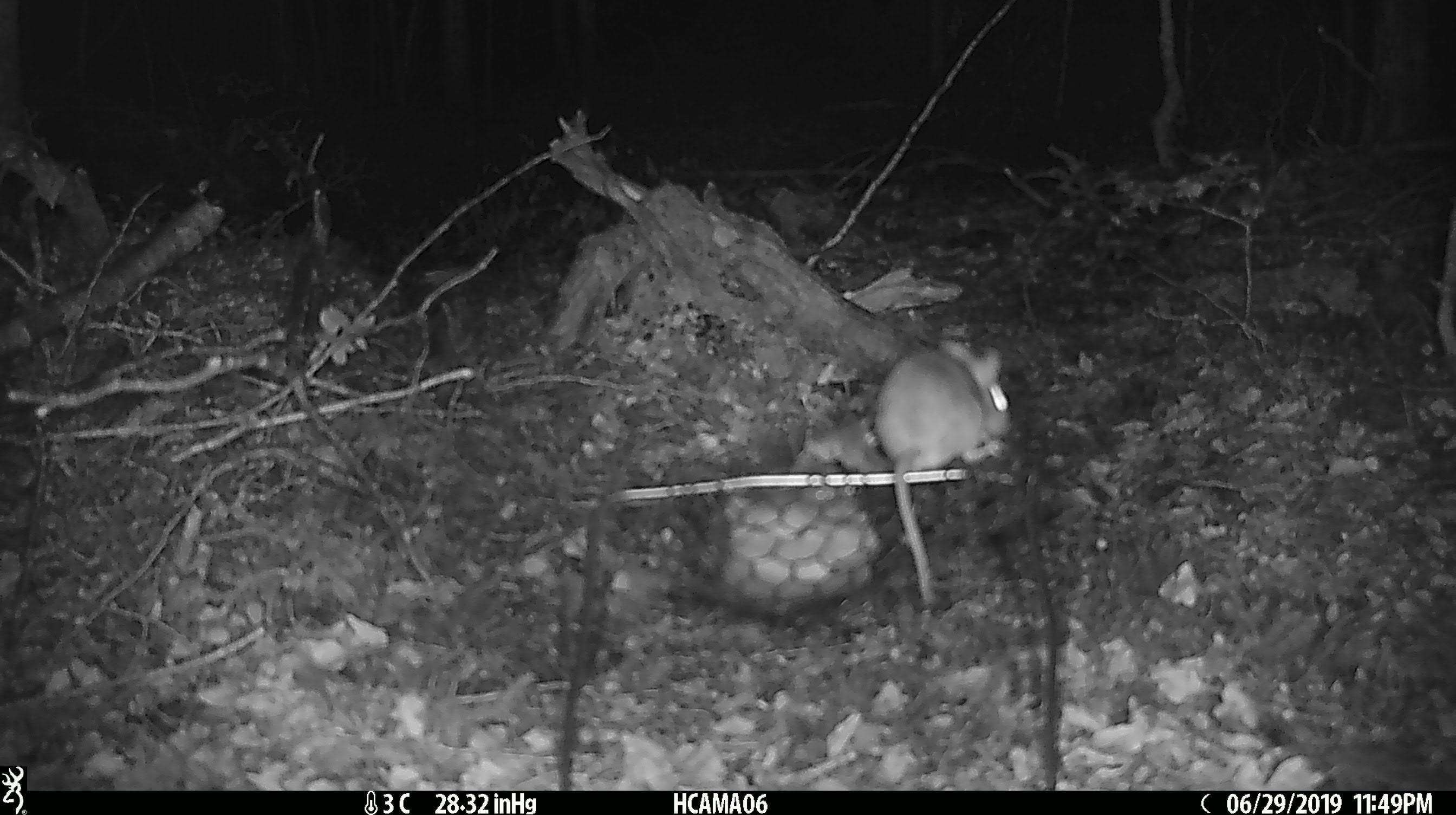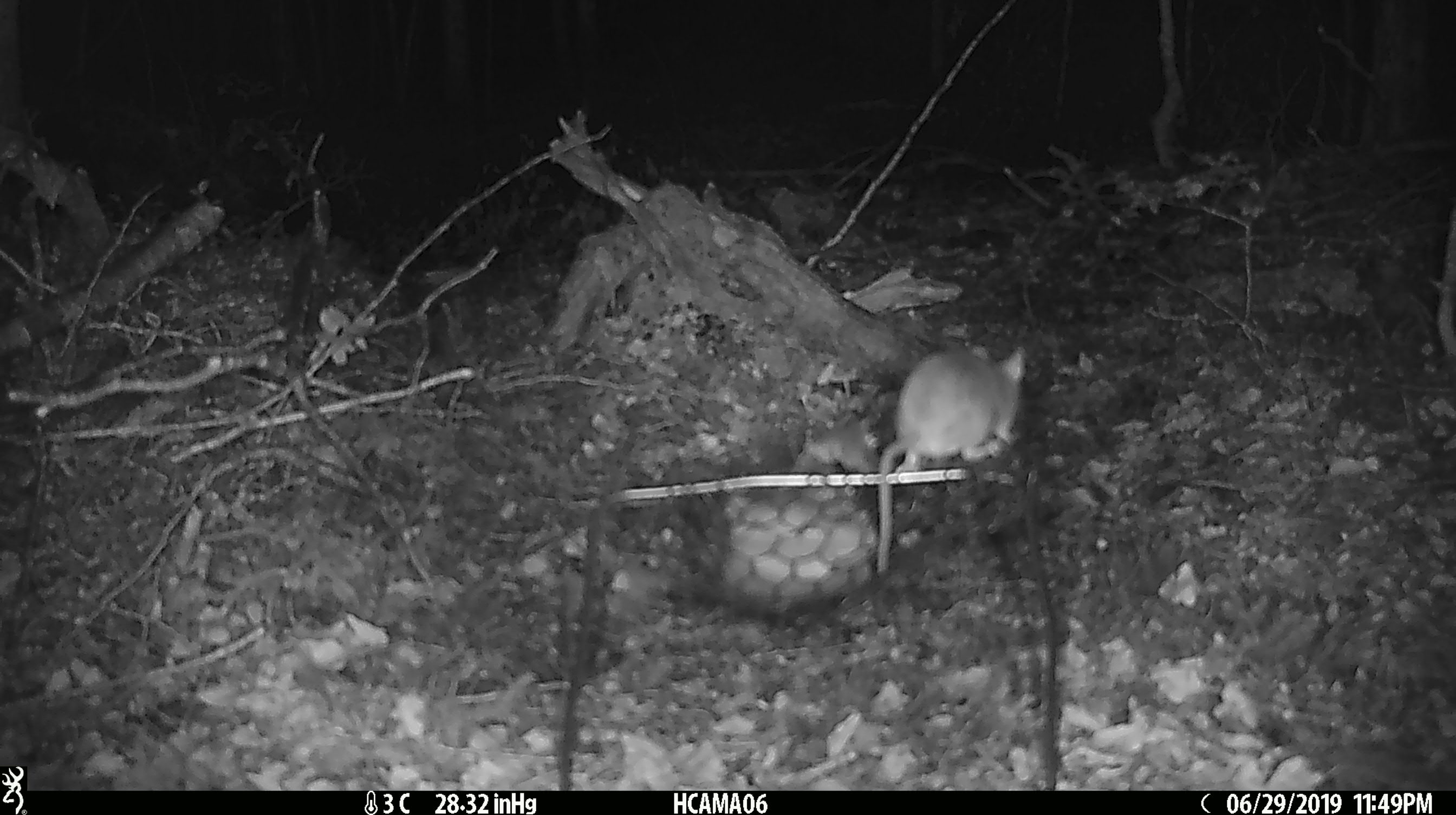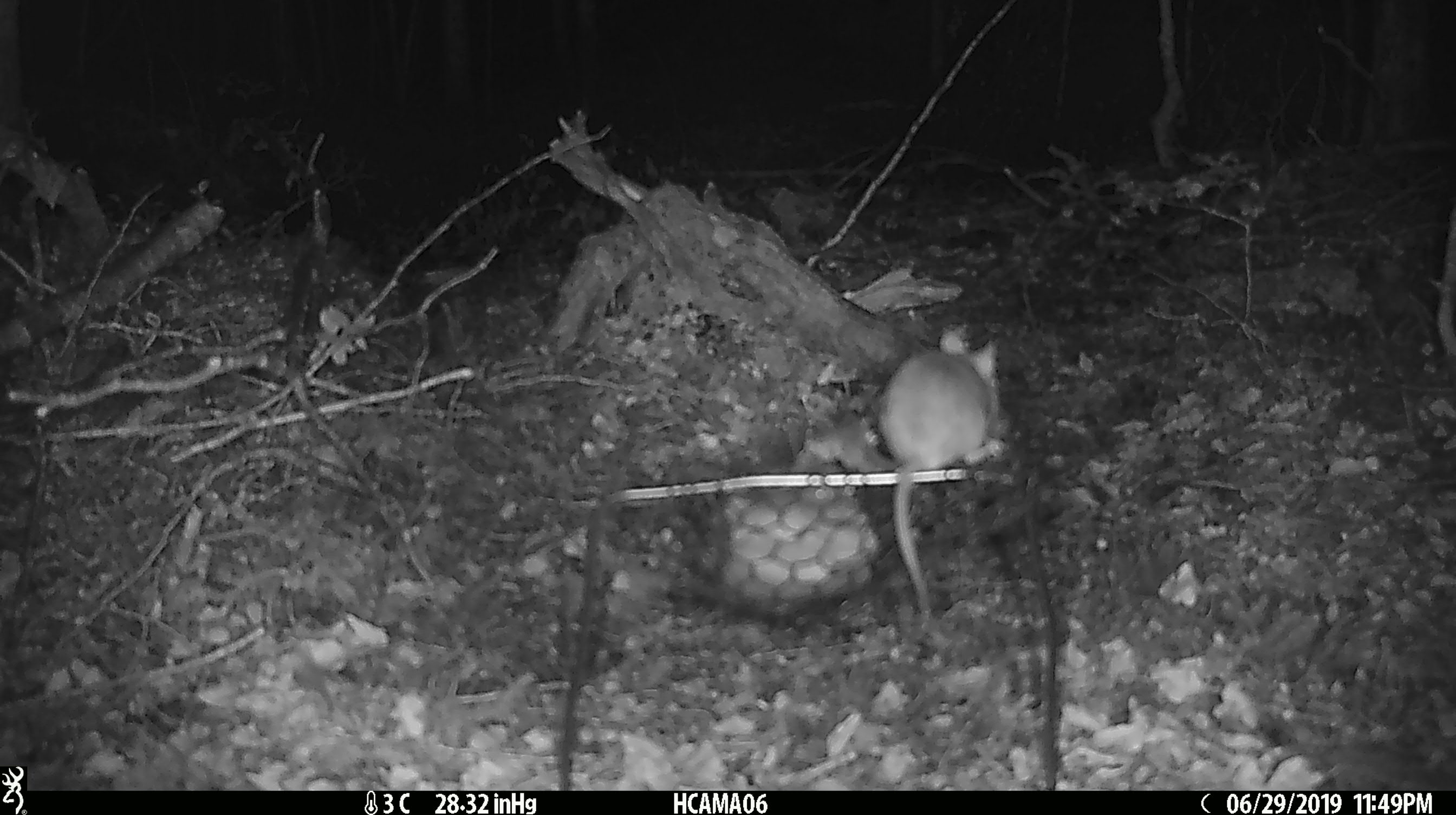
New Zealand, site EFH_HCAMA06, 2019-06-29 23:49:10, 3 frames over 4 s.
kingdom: Animalia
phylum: Chordata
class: Mammalia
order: Rodentia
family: Muridae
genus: Mus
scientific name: Mus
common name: mouse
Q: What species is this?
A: Mouse (Mus).